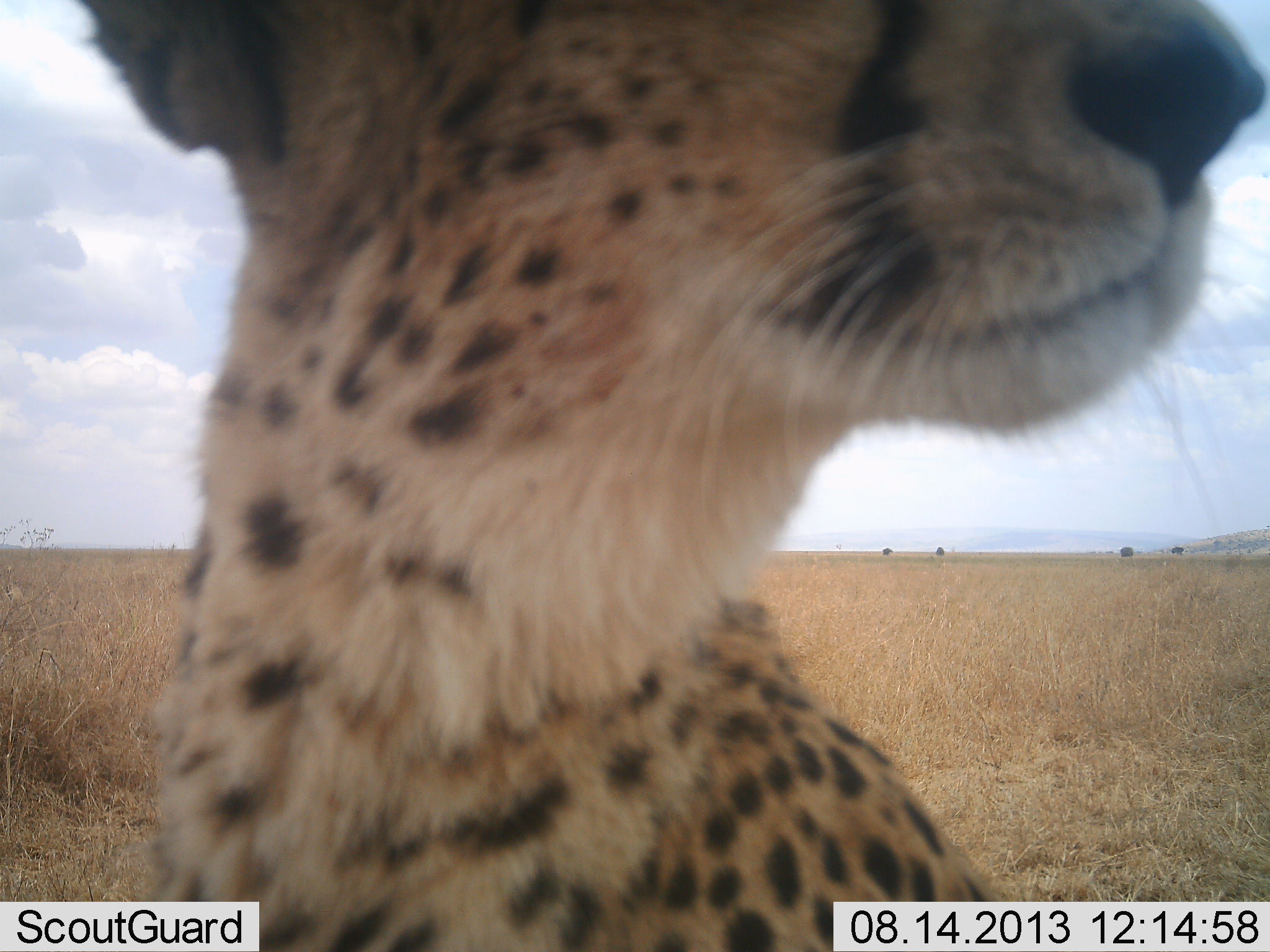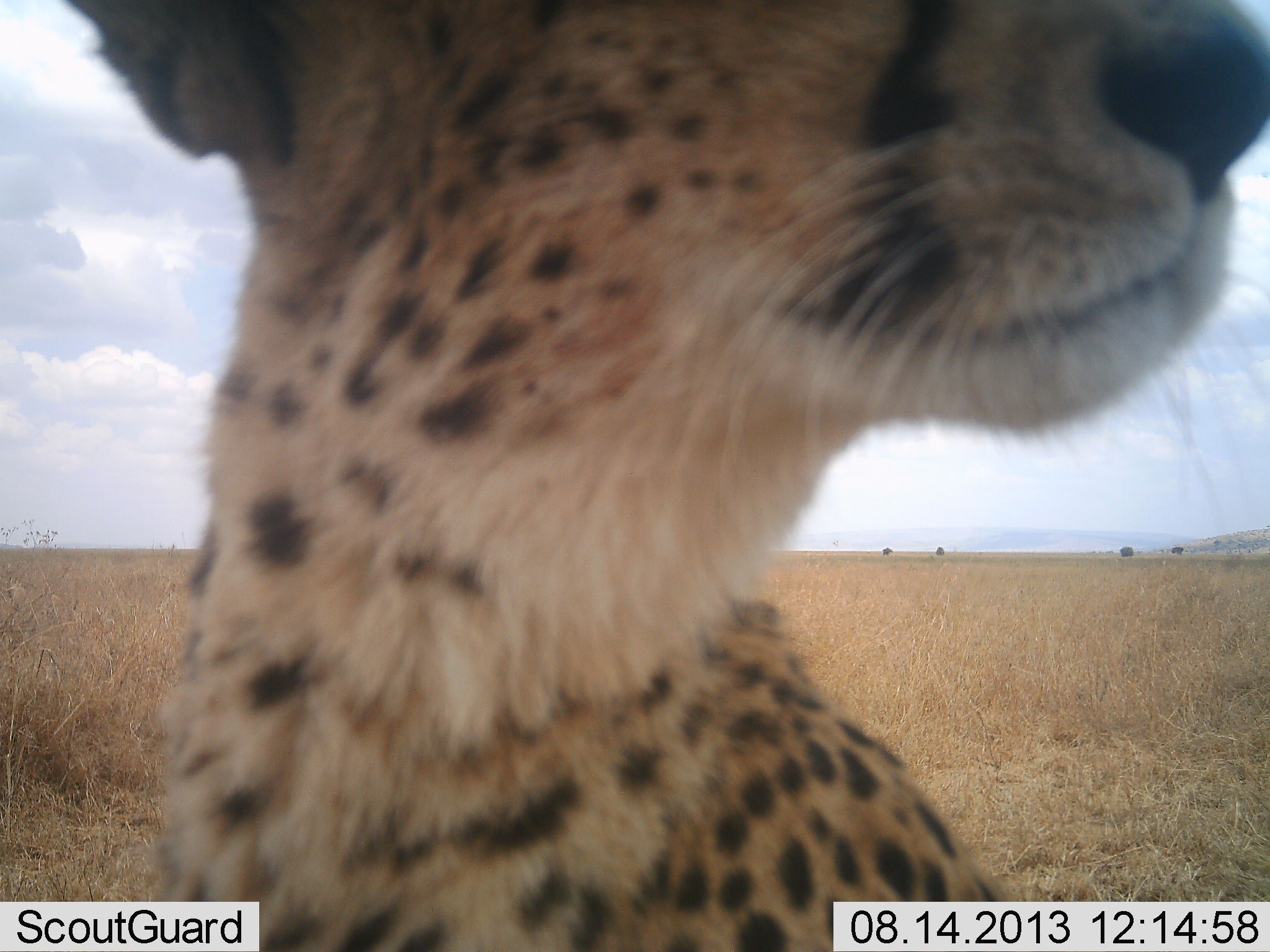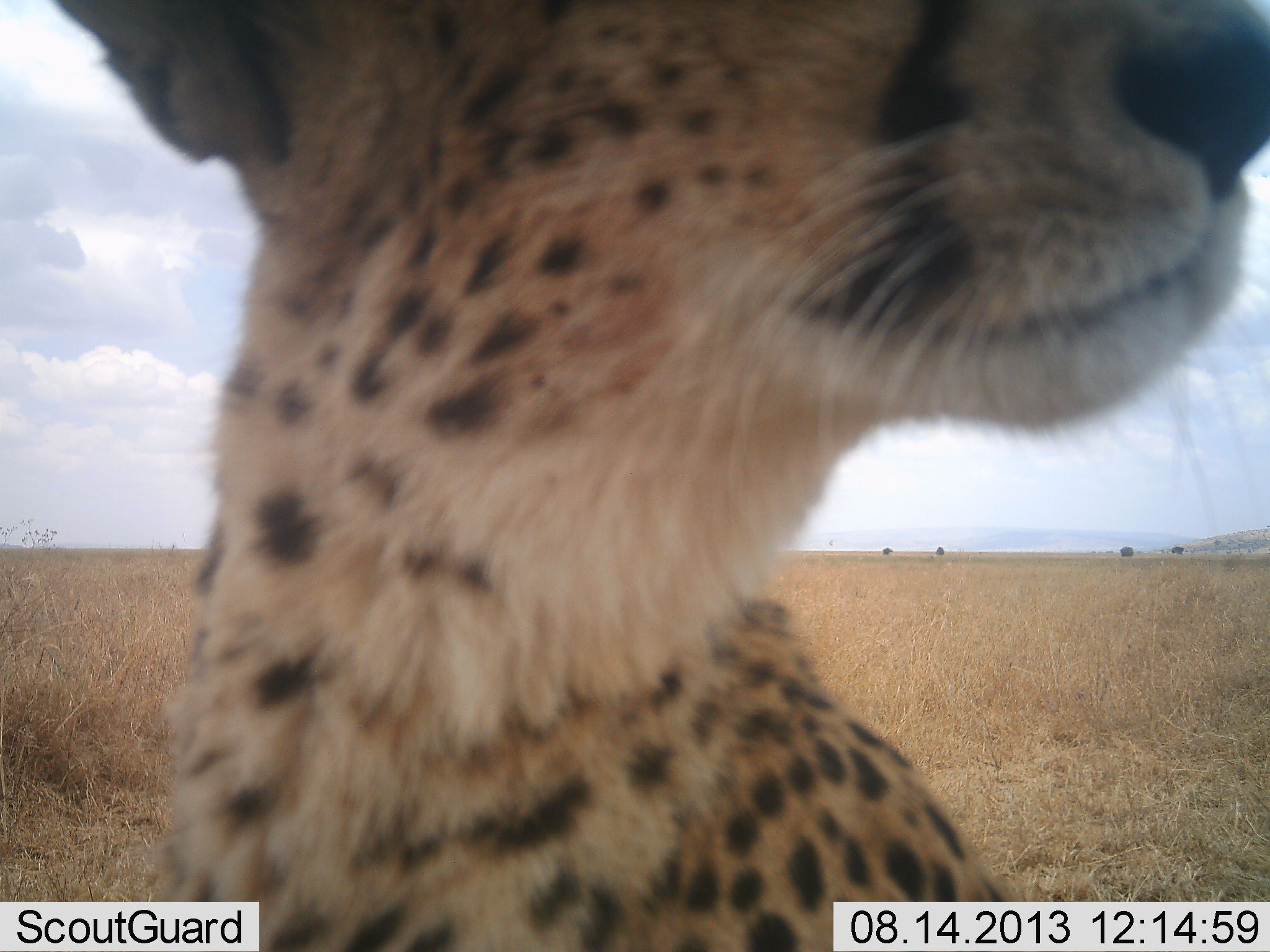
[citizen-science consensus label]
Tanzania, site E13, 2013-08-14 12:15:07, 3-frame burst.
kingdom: Animalia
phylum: Chordata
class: Mammalia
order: Carnivora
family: Felidae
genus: Acinonyx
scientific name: Acinonyx jubatus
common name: cheetah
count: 1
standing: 60%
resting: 40%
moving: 0%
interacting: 10%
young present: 0%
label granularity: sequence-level